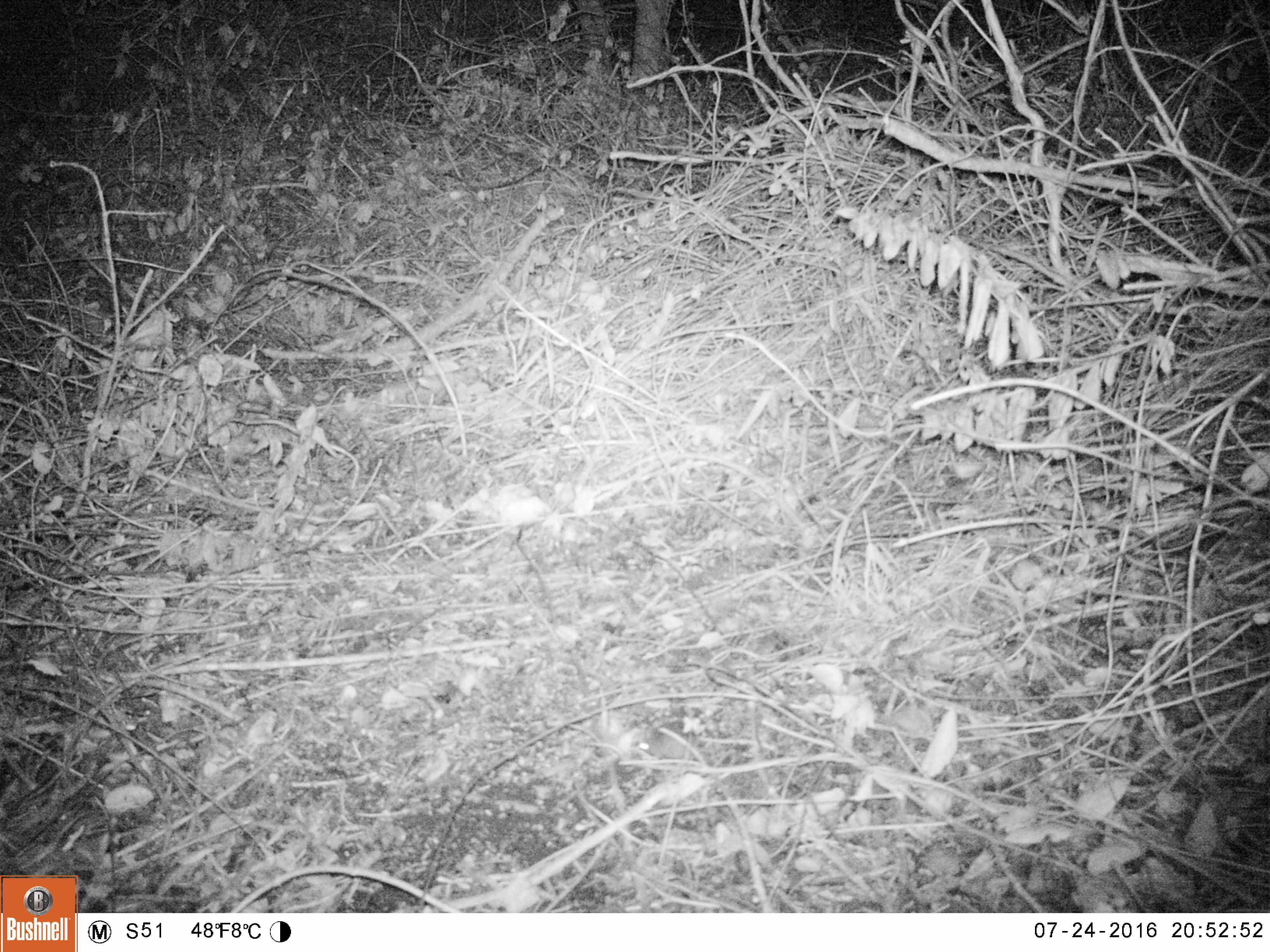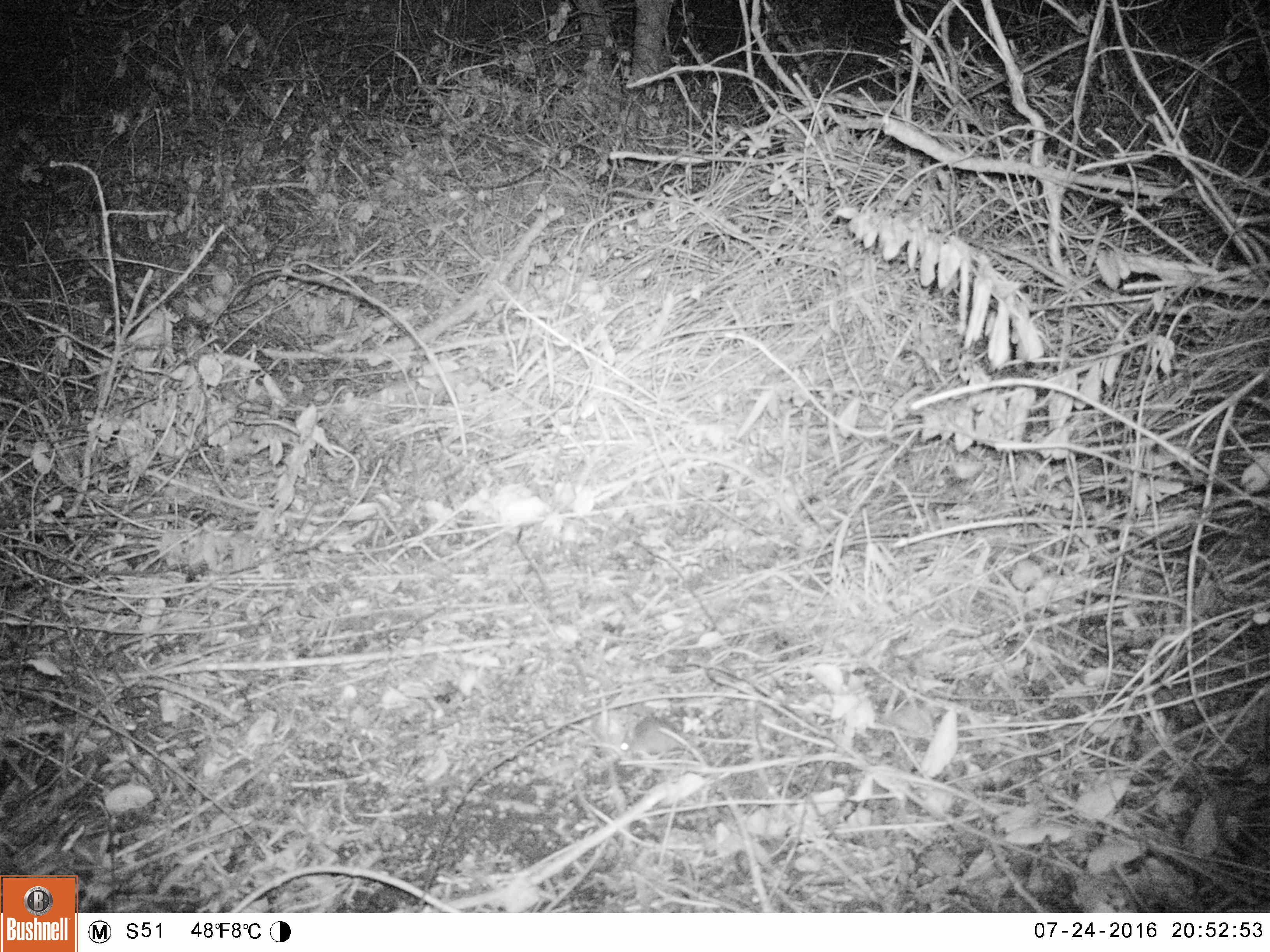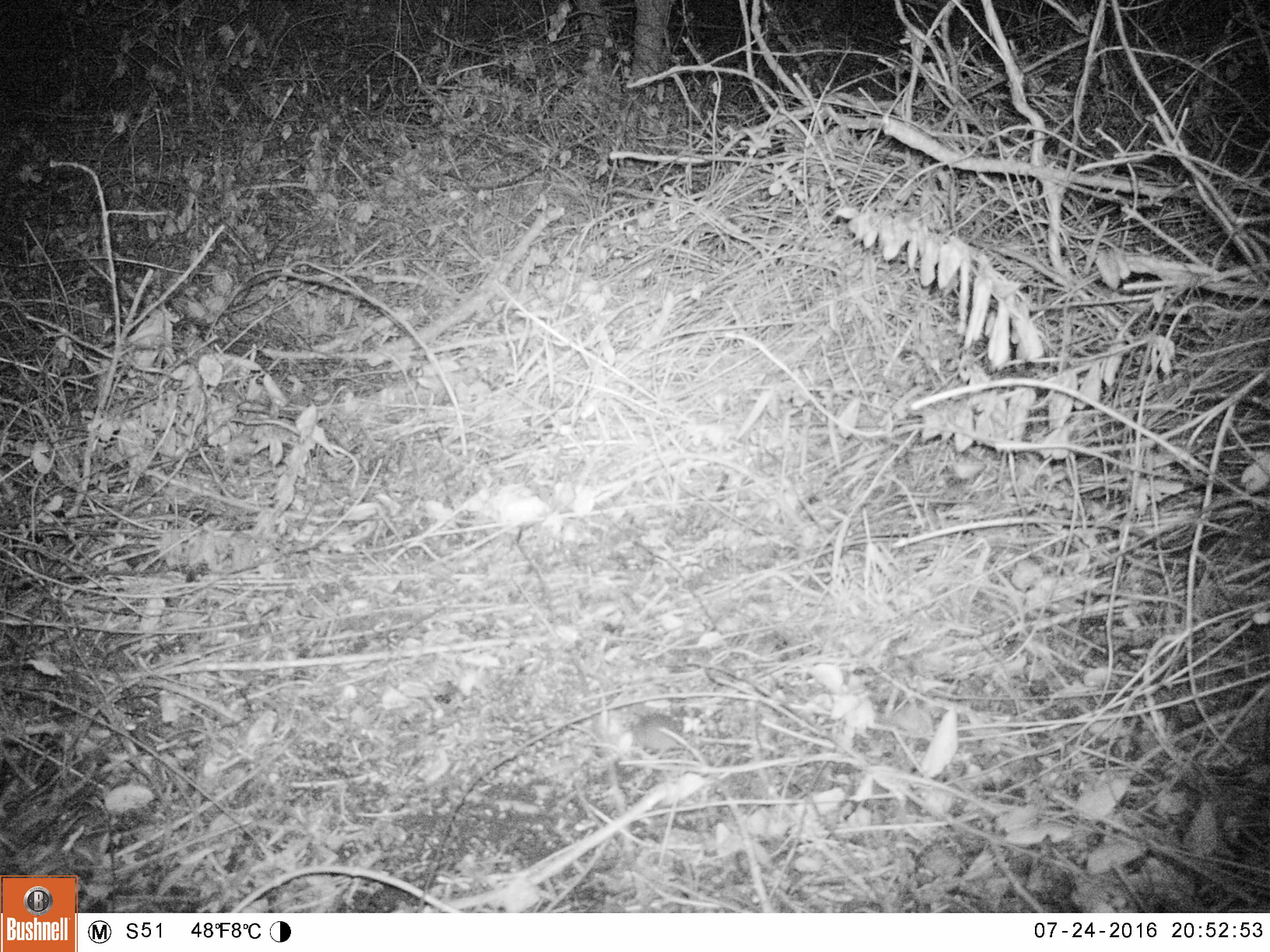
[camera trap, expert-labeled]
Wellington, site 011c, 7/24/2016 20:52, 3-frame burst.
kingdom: Animalia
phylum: Chordata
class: Mammalia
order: Rodentia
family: Muridae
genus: Mus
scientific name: Mus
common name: mouse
Mouse (Mus).